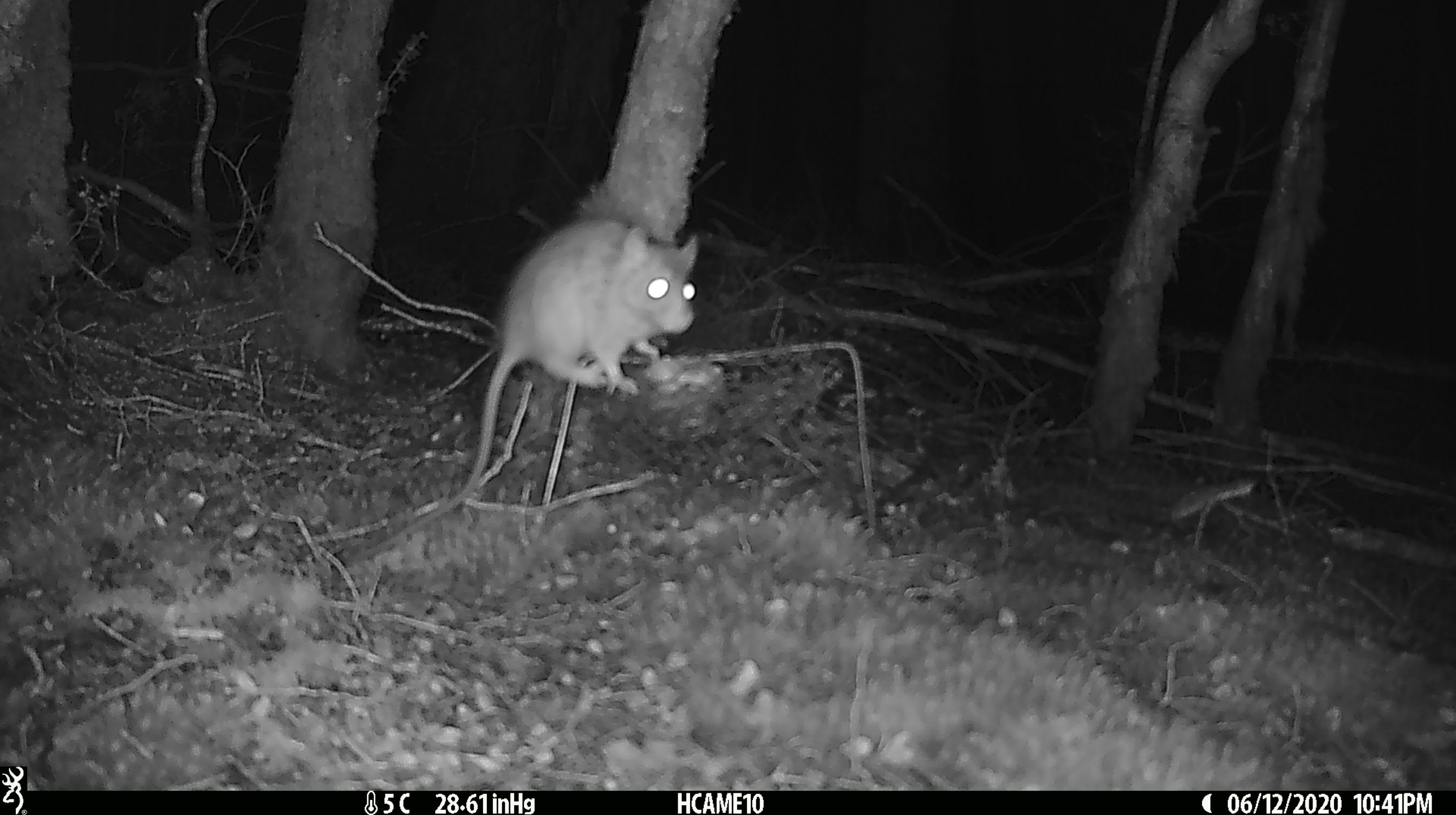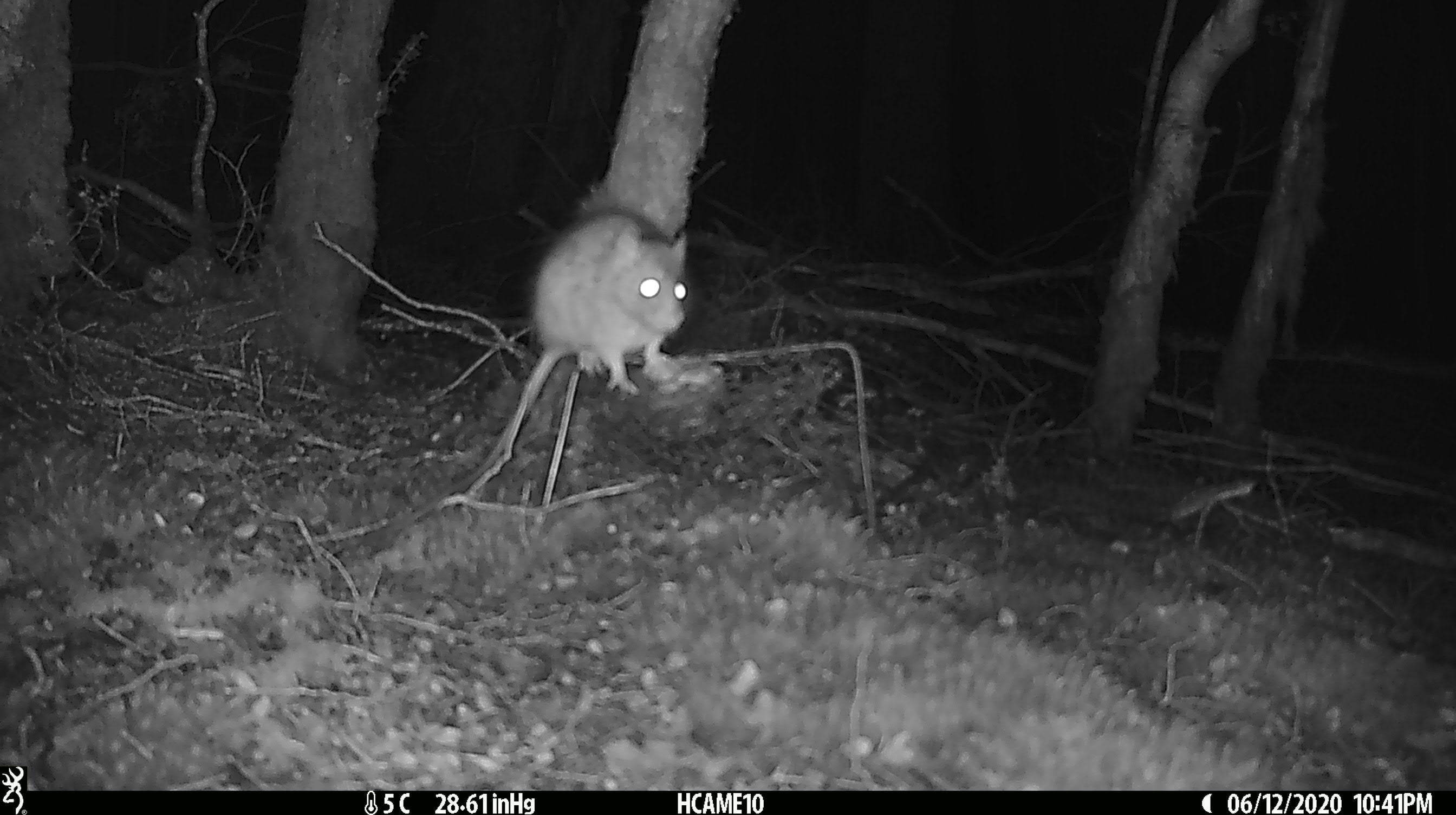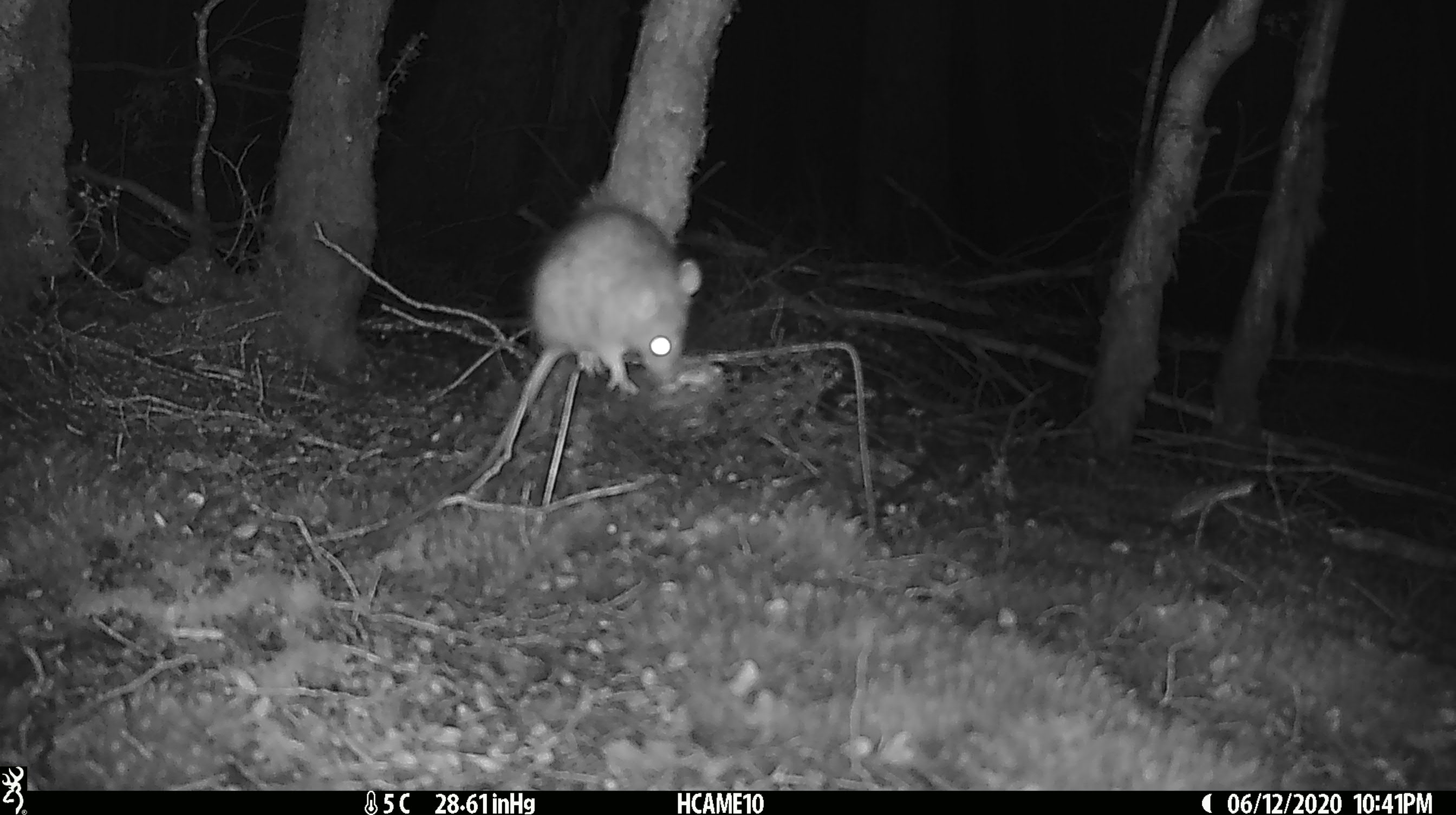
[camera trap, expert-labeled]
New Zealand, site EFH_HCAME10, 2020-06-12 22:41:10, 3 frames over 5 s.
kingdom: Animalia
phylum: Chordata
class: Mammalia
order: Rodentia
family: Muridae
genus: Rattus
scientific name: Rattus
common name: rat